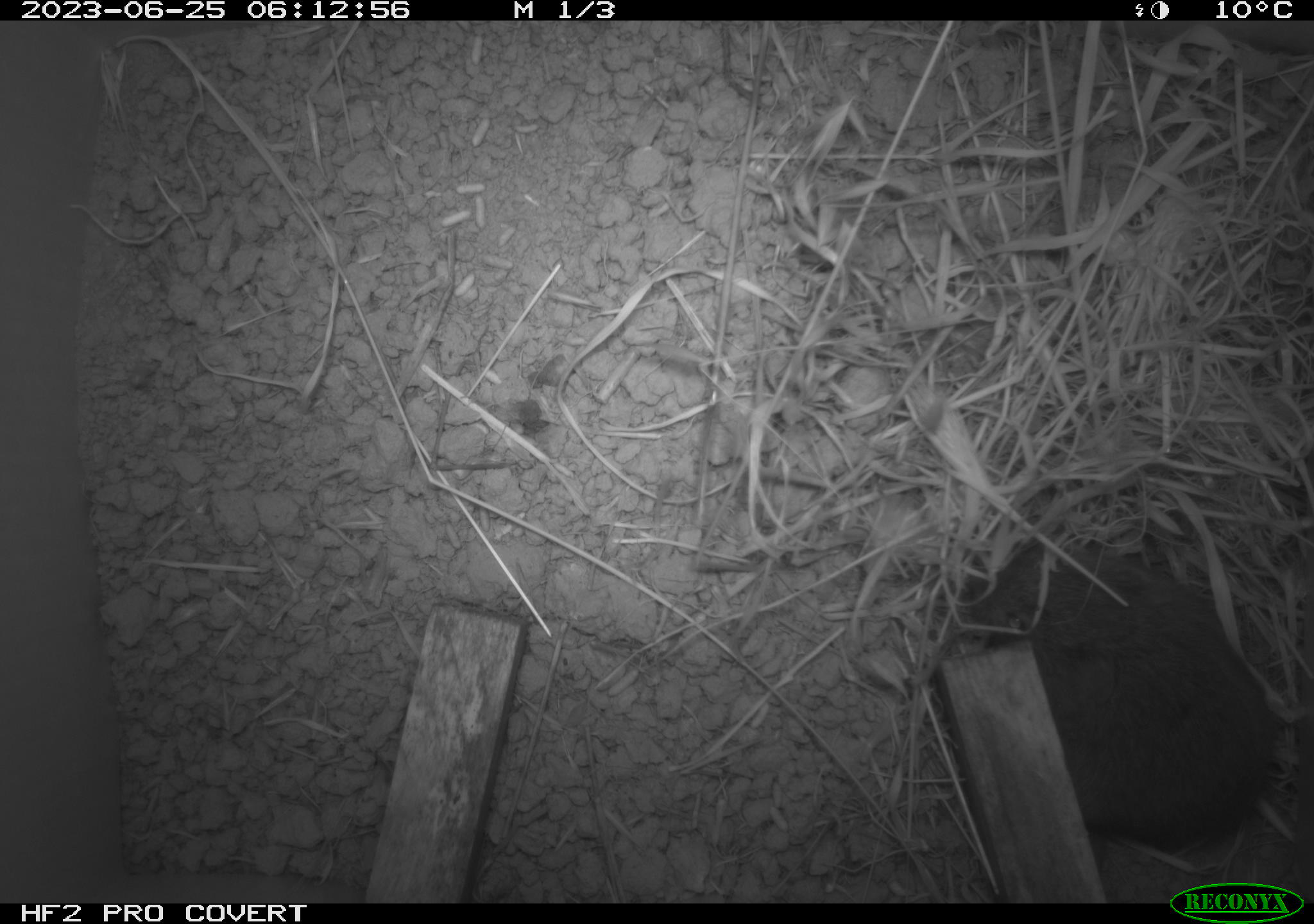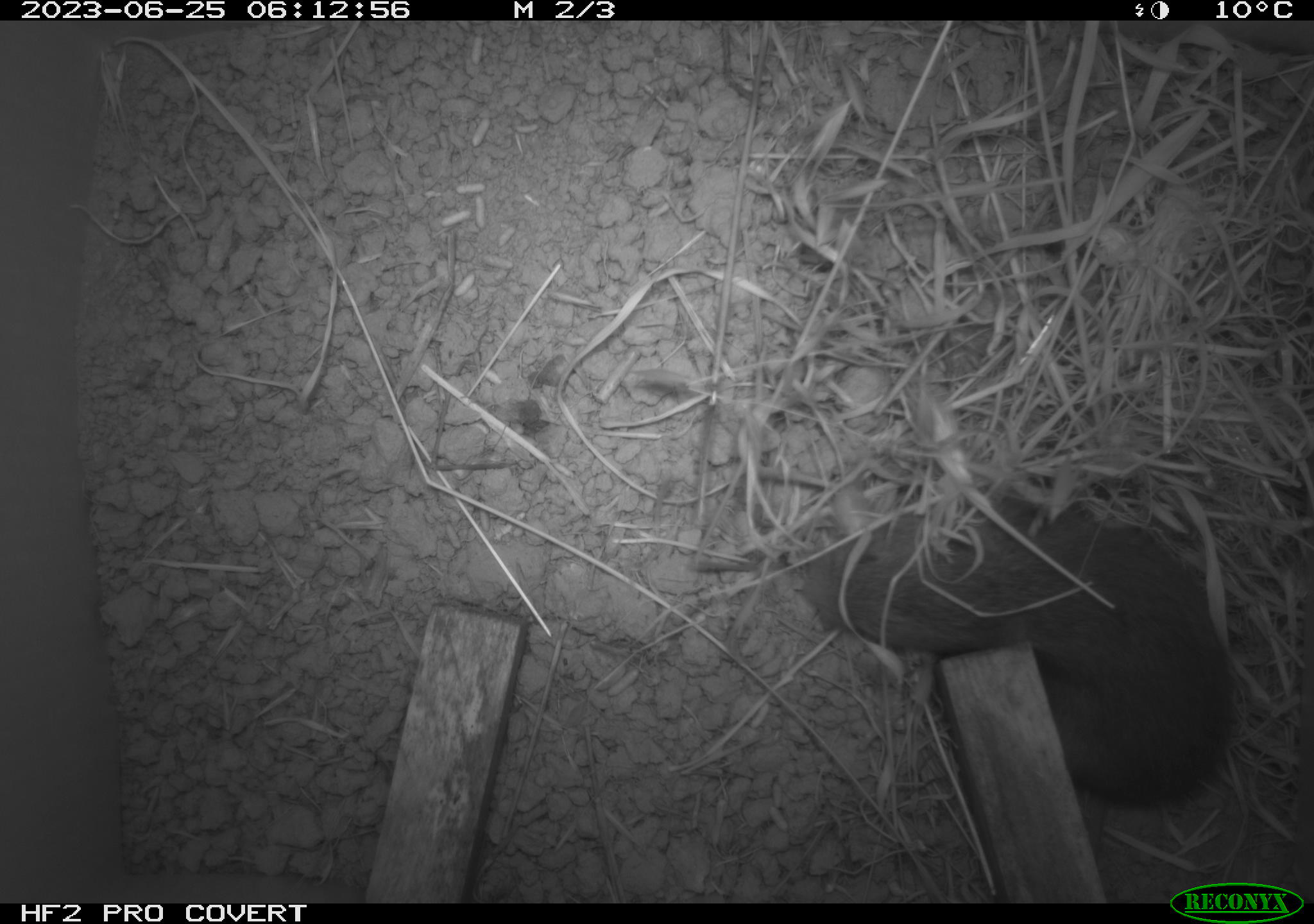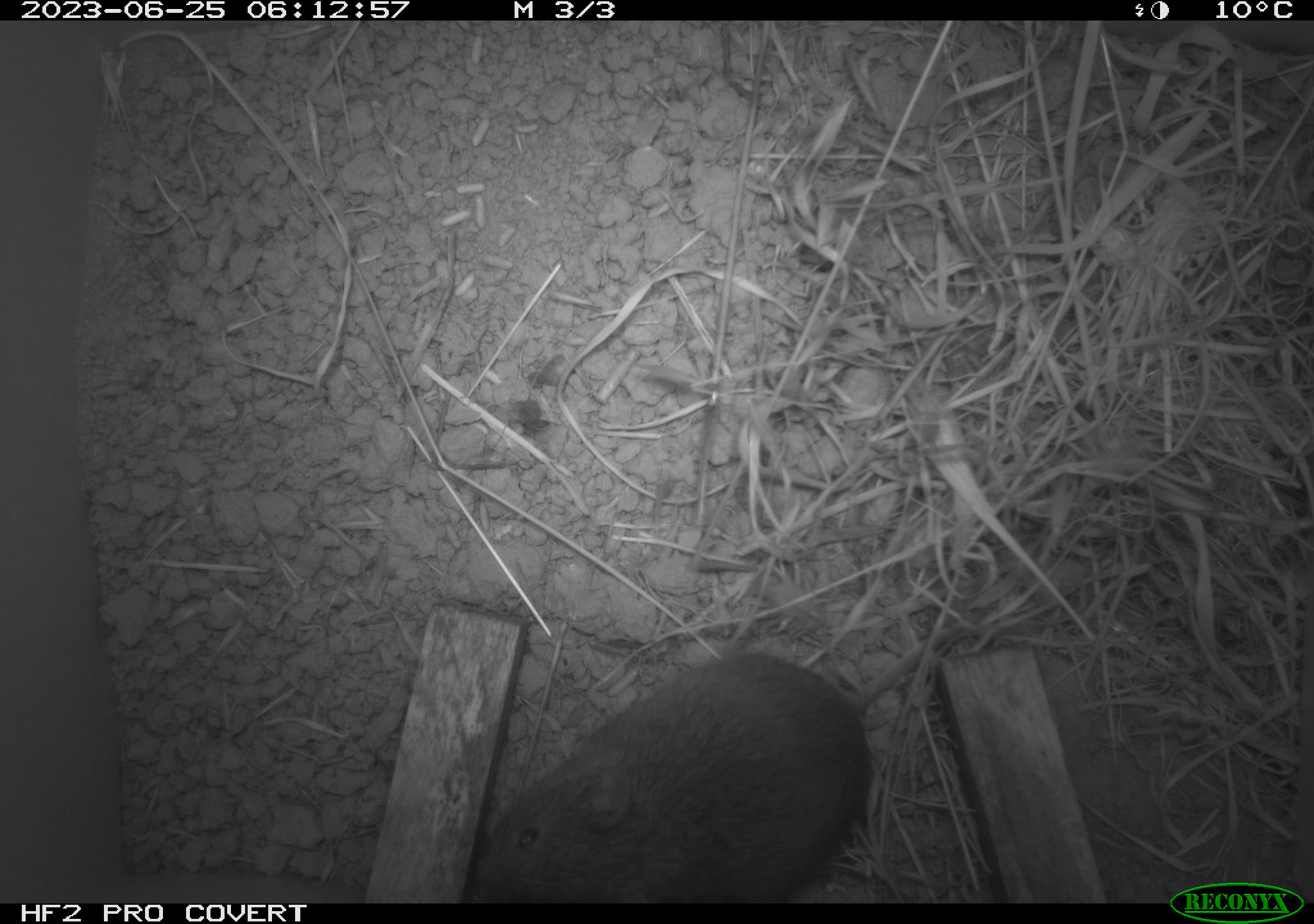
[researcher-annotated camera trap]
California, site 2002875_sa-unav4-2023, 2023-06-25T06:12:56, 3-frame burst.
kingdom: Animalia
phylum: Chordata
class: Mammalia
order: Rodentia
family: Cricetidae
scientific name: Arvicolinae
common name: voles, lemmings, and muskrats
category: arvicolinae subfamily